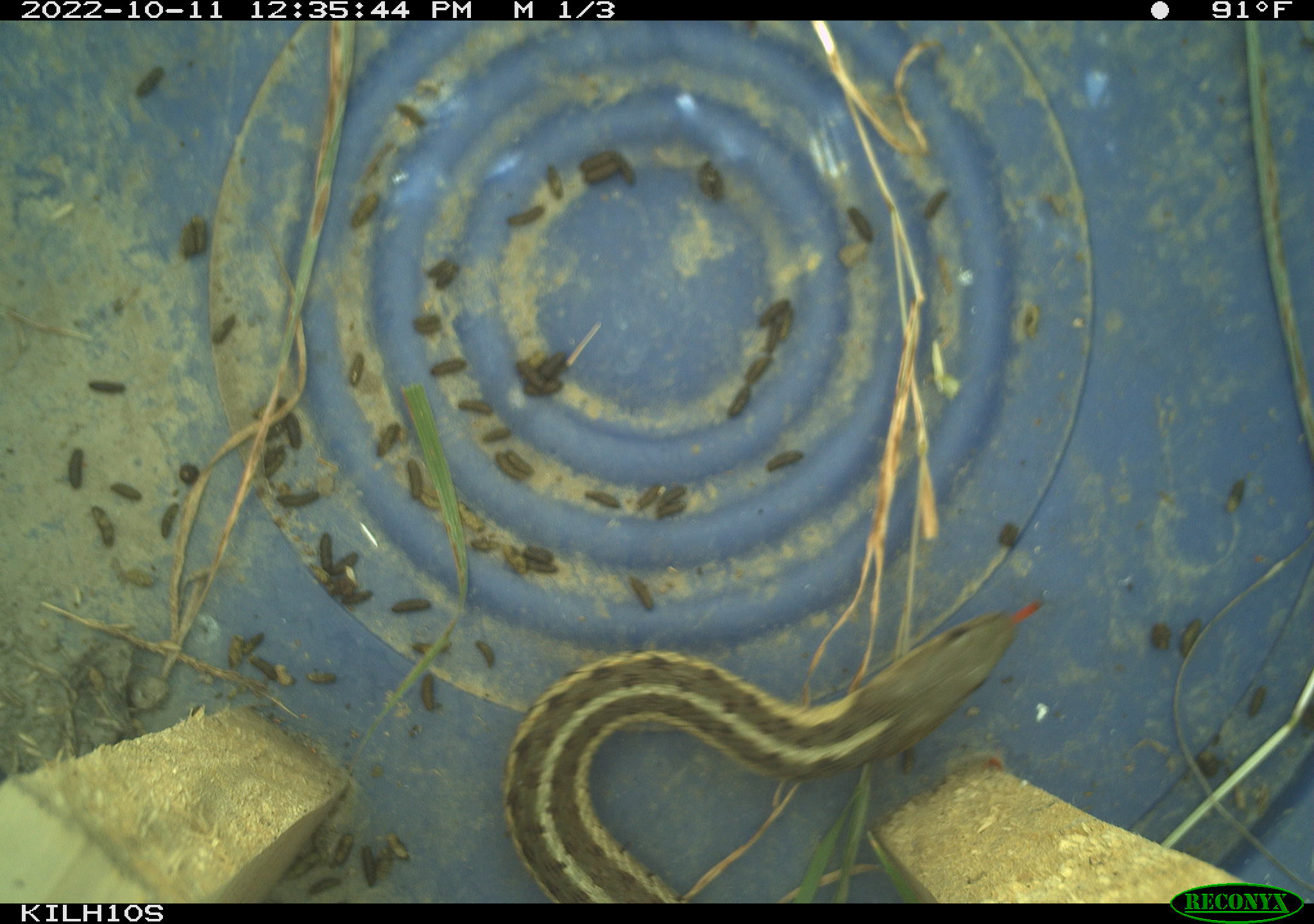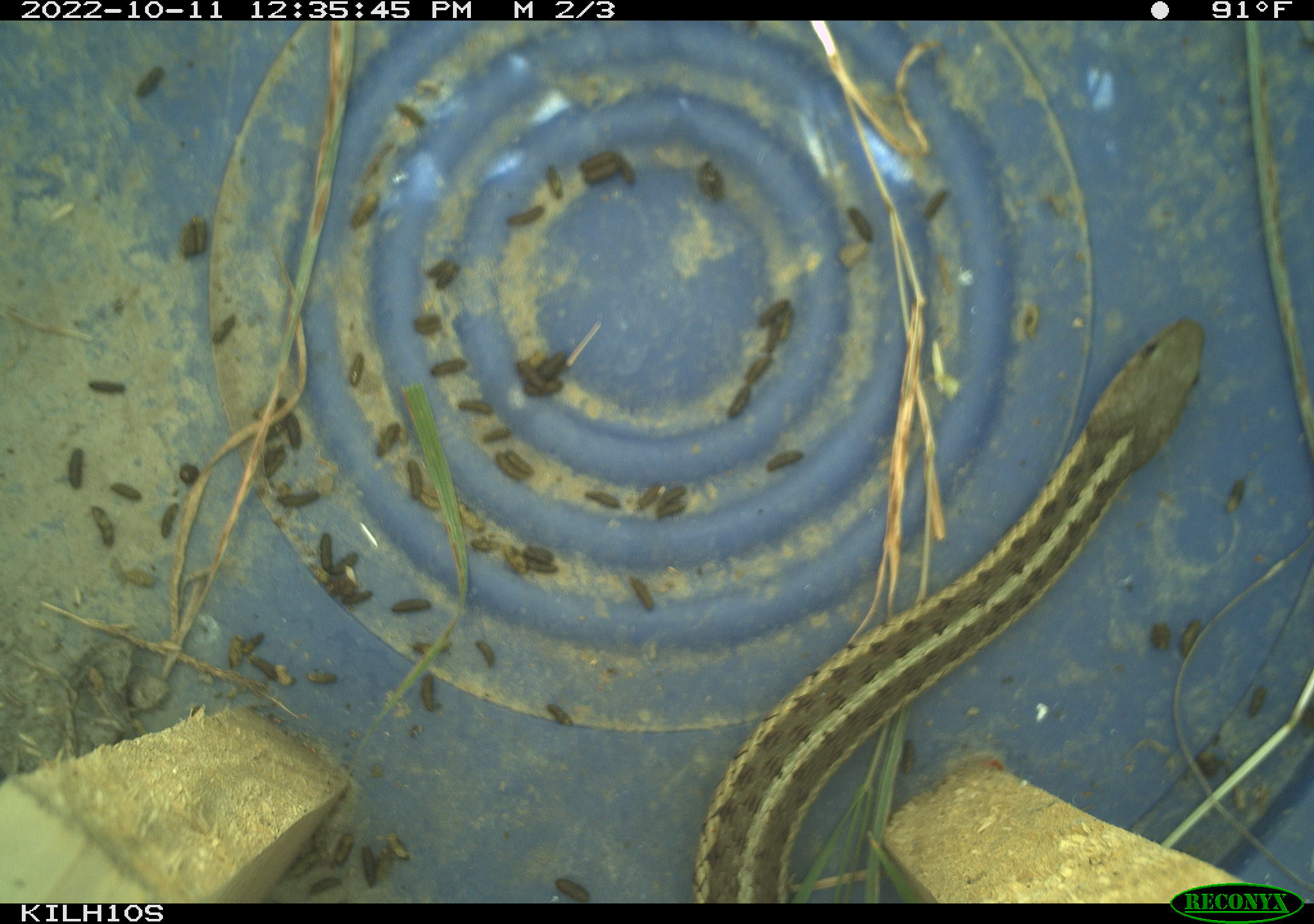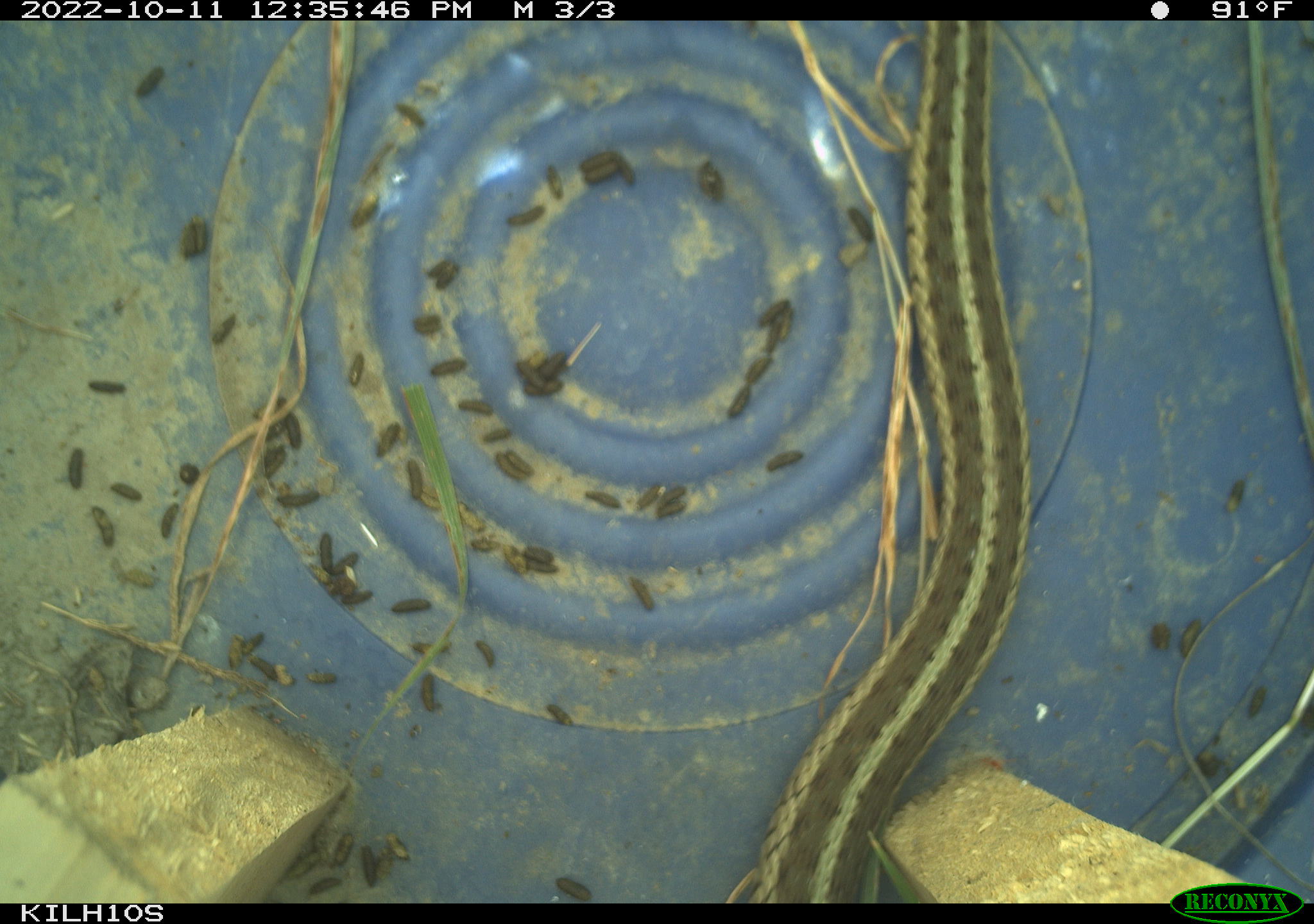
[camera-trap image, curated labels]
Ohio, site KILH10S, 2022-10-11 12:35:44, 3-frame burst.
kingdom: Animalia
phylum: Chordata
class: Reptilia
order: Squamata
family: Colubridae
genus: Thamnophis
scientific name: Thamnophis sirtalis sirtalis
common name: eastern gartersnake